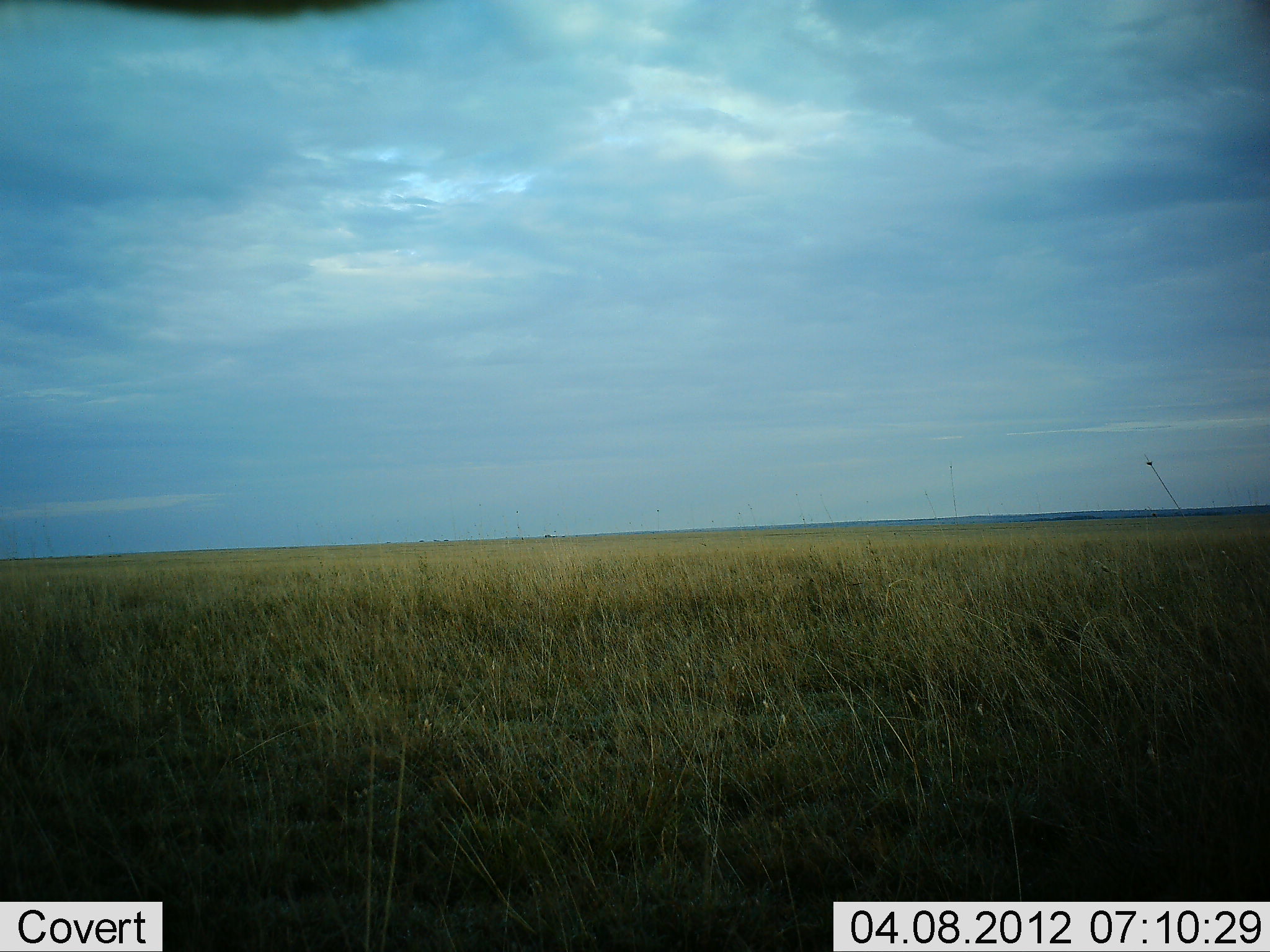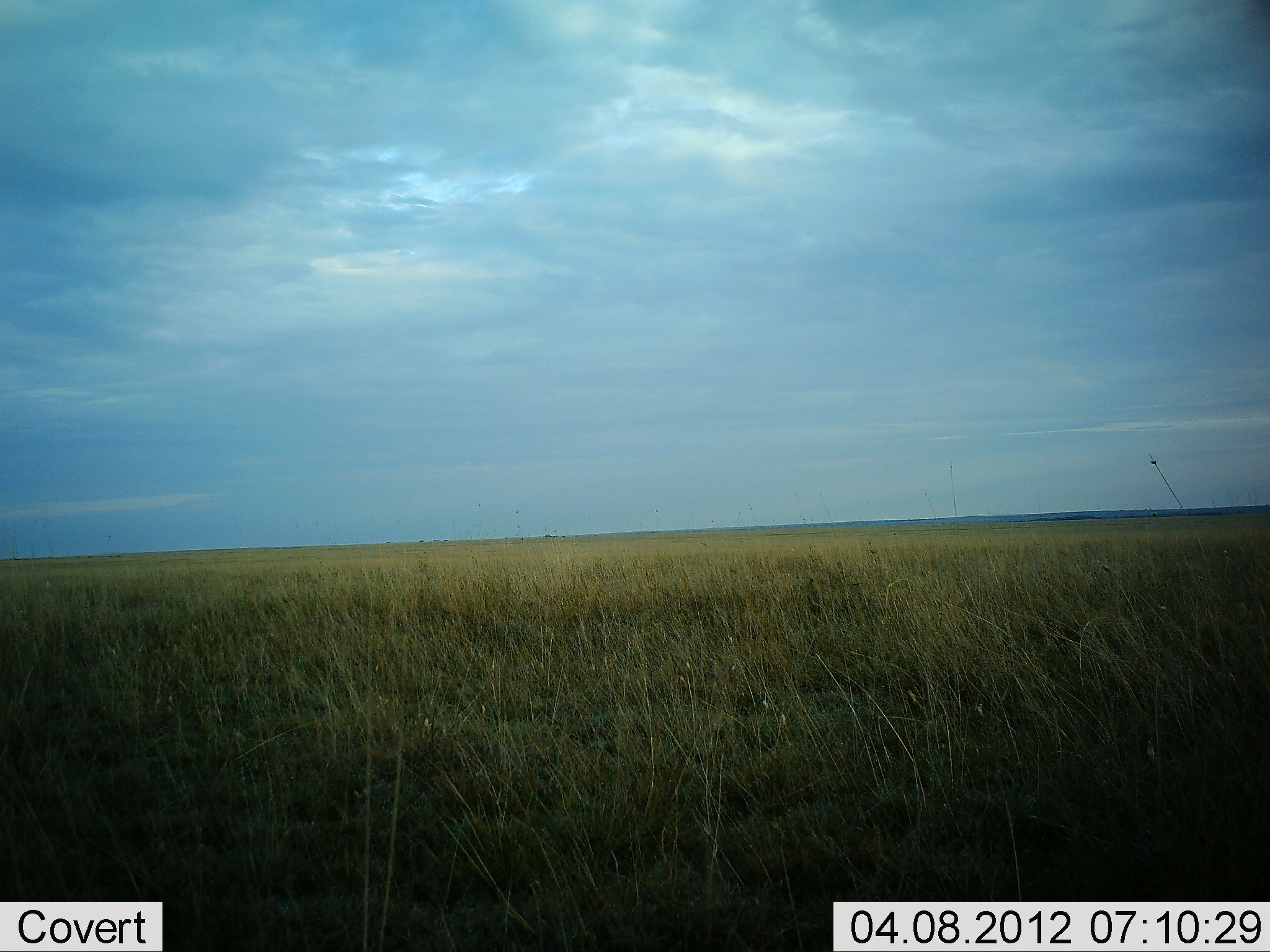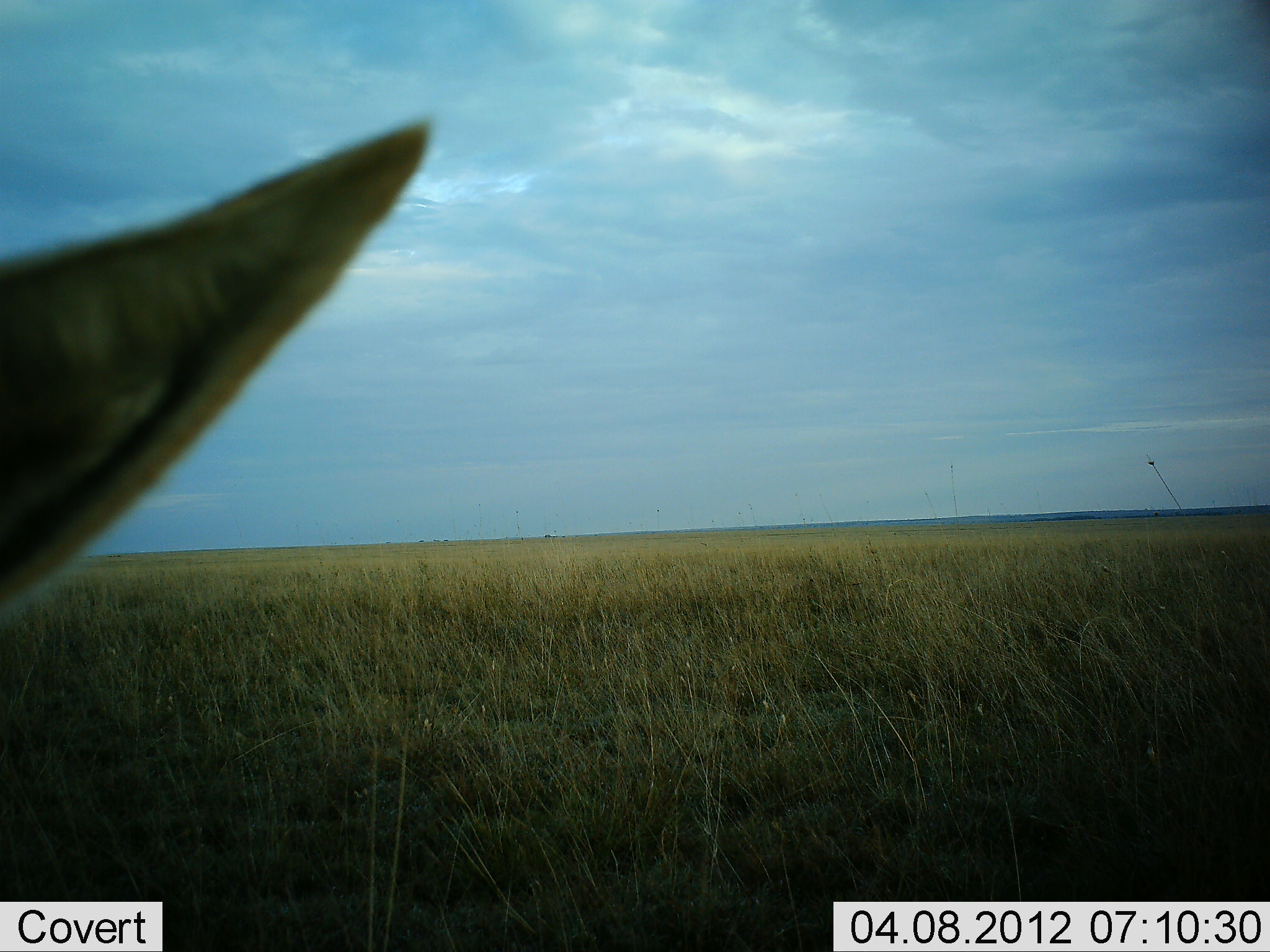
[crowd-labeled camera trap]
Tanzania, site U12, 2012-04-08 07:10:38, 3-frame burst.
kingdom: Animalia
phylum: Chordata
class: Mammalia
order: Artiodactyla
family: Bovidae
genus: Eudorcas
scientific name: Eudorcas thomsonii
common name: thomson's gazelle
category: gazellethomsons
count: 1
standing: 88%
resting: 0%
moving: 12%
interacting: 0%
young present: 0%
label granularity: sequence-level